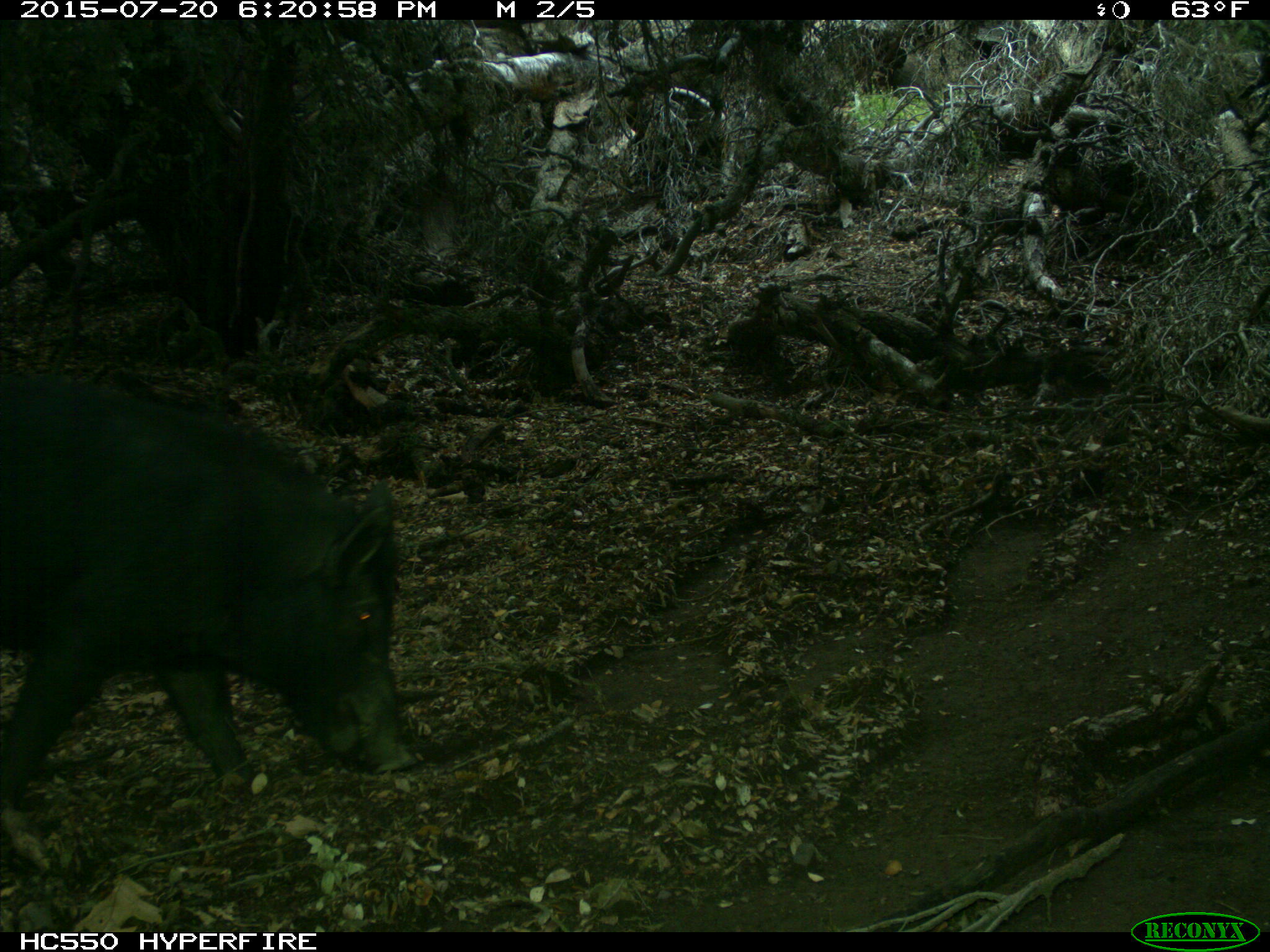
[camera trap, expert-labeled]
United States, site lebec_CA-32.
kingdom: Animalia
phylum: Chordata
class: Mammalia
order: Artiodactyla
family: Suidae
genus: Sus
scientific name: Sus scrofa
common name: wild boar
Sus scrofa (wild boar).